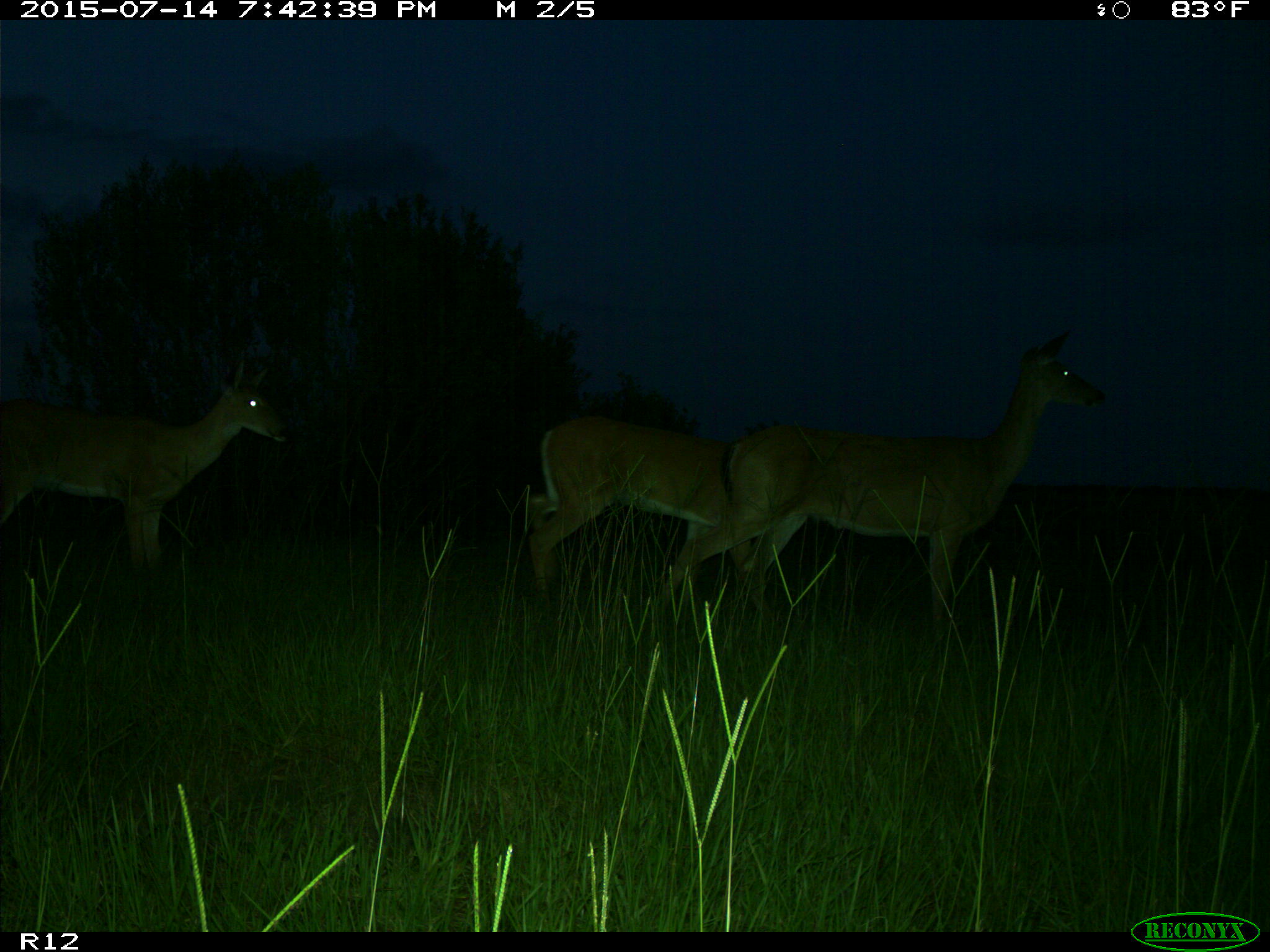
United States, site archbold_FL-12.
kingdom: Animalia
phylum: Chordata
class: Mammalia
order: Artiodactyla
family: Cervidae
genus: Odocoileus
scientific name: Odocoileus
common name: deer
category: unidentified deer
Unidentified deer (deer) (Odocoileus).